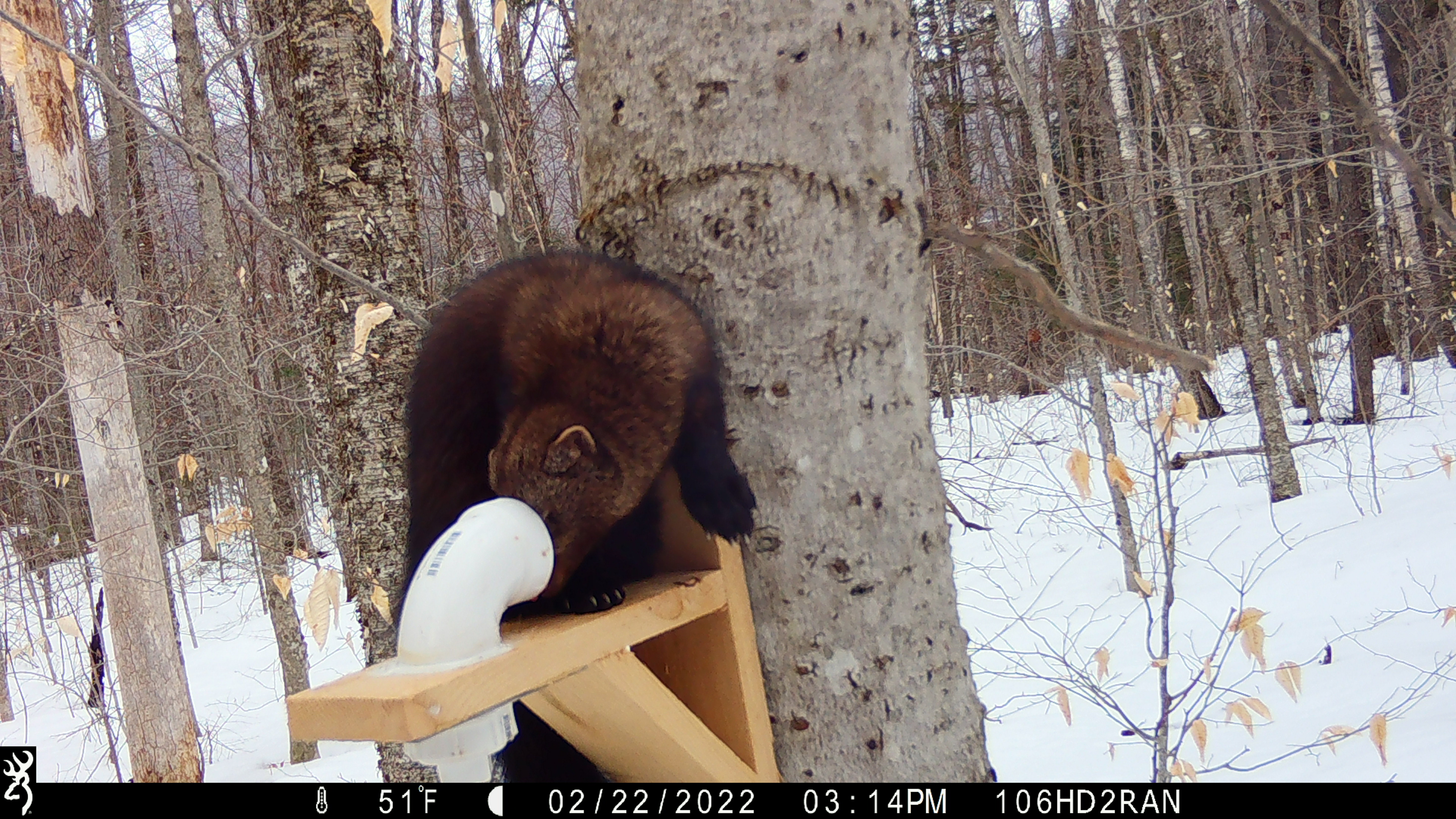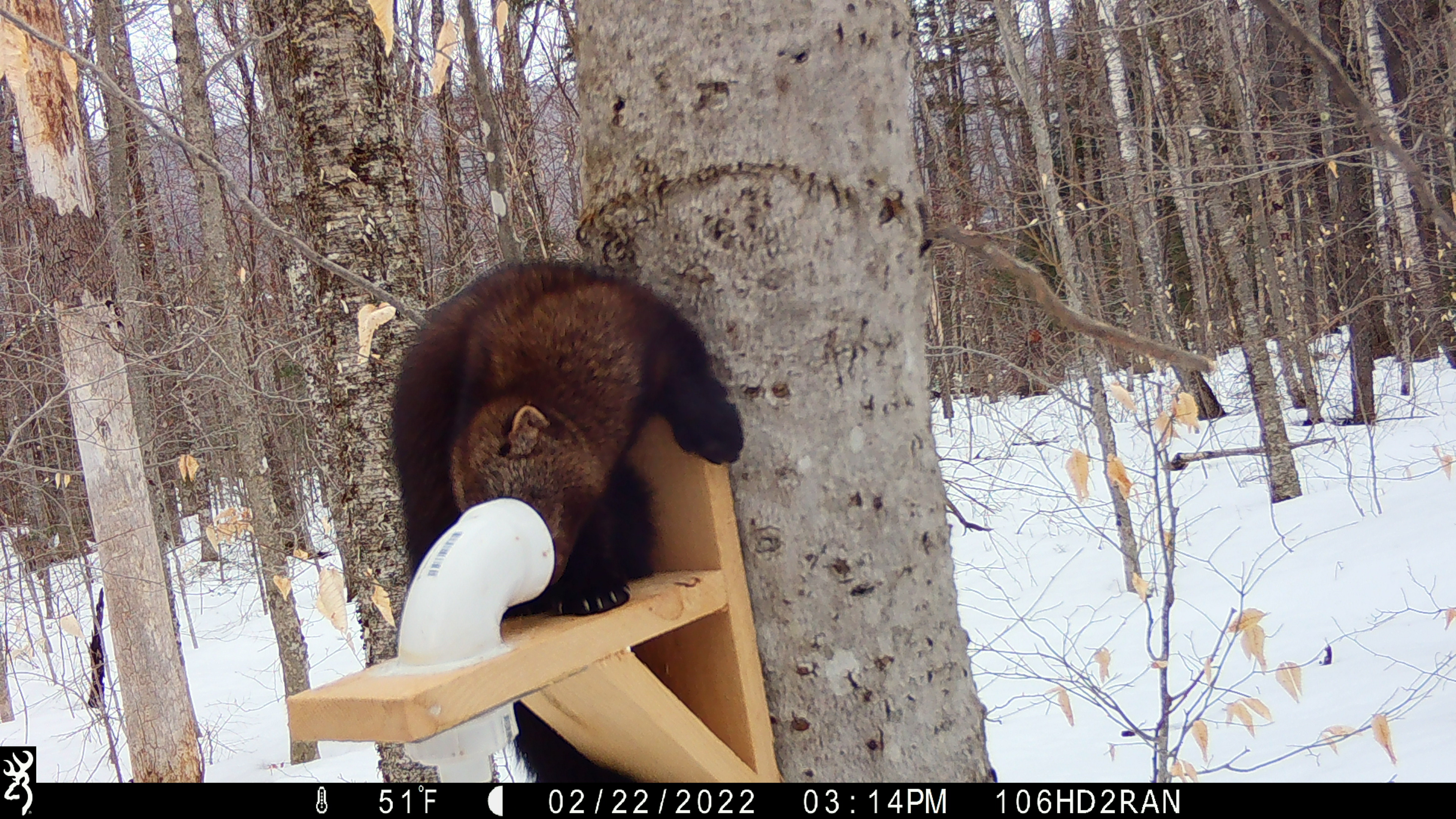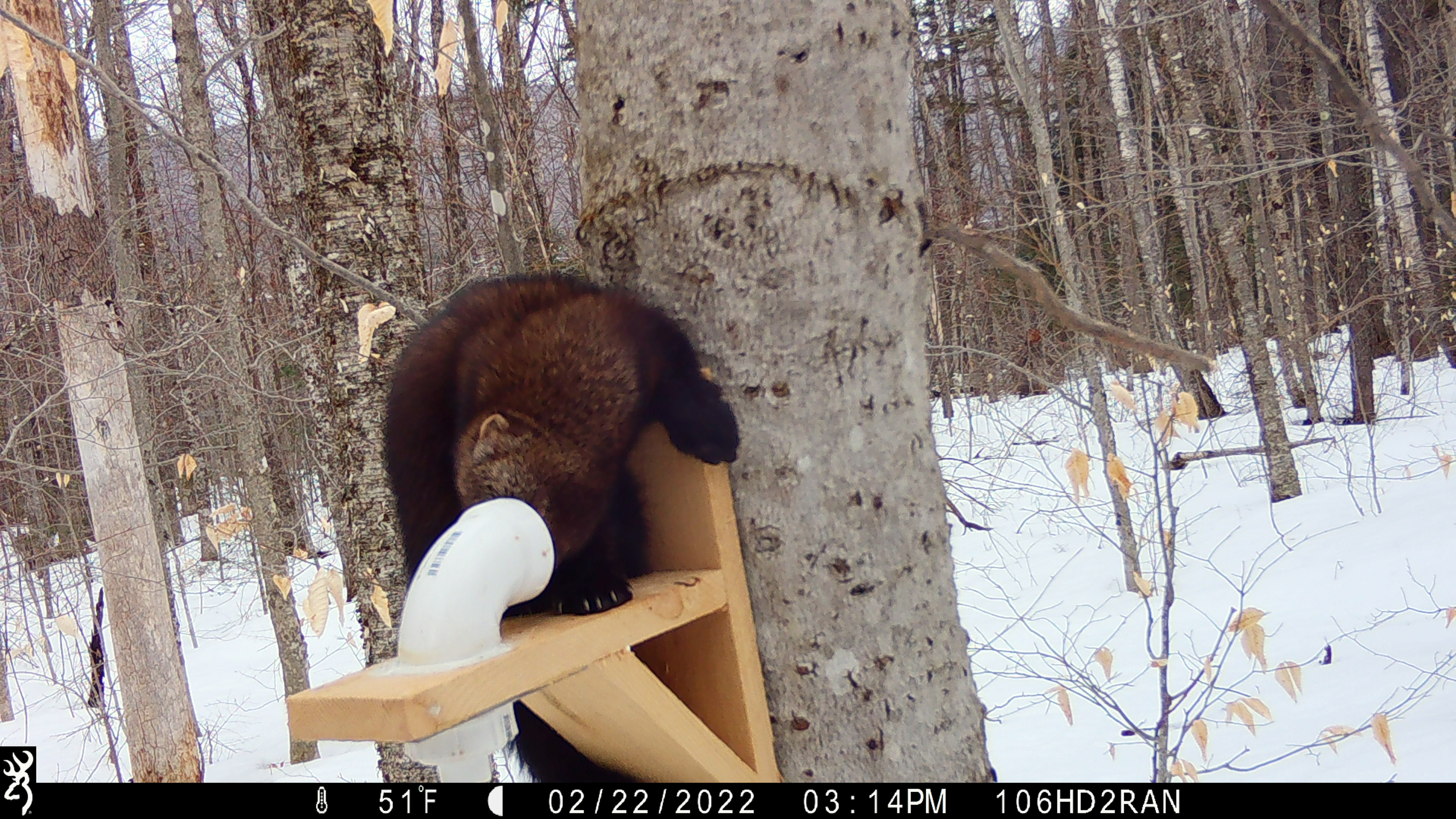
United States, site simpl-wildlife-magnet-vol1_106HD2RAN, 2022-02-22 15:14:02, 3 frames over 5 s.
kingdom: Animalia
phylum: Chordata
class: Mammalia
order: Carnivora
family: Mustelidae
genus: Pekania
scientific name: Pekania pennanti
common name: fisher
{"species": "fisher (Pekania pennanti)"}